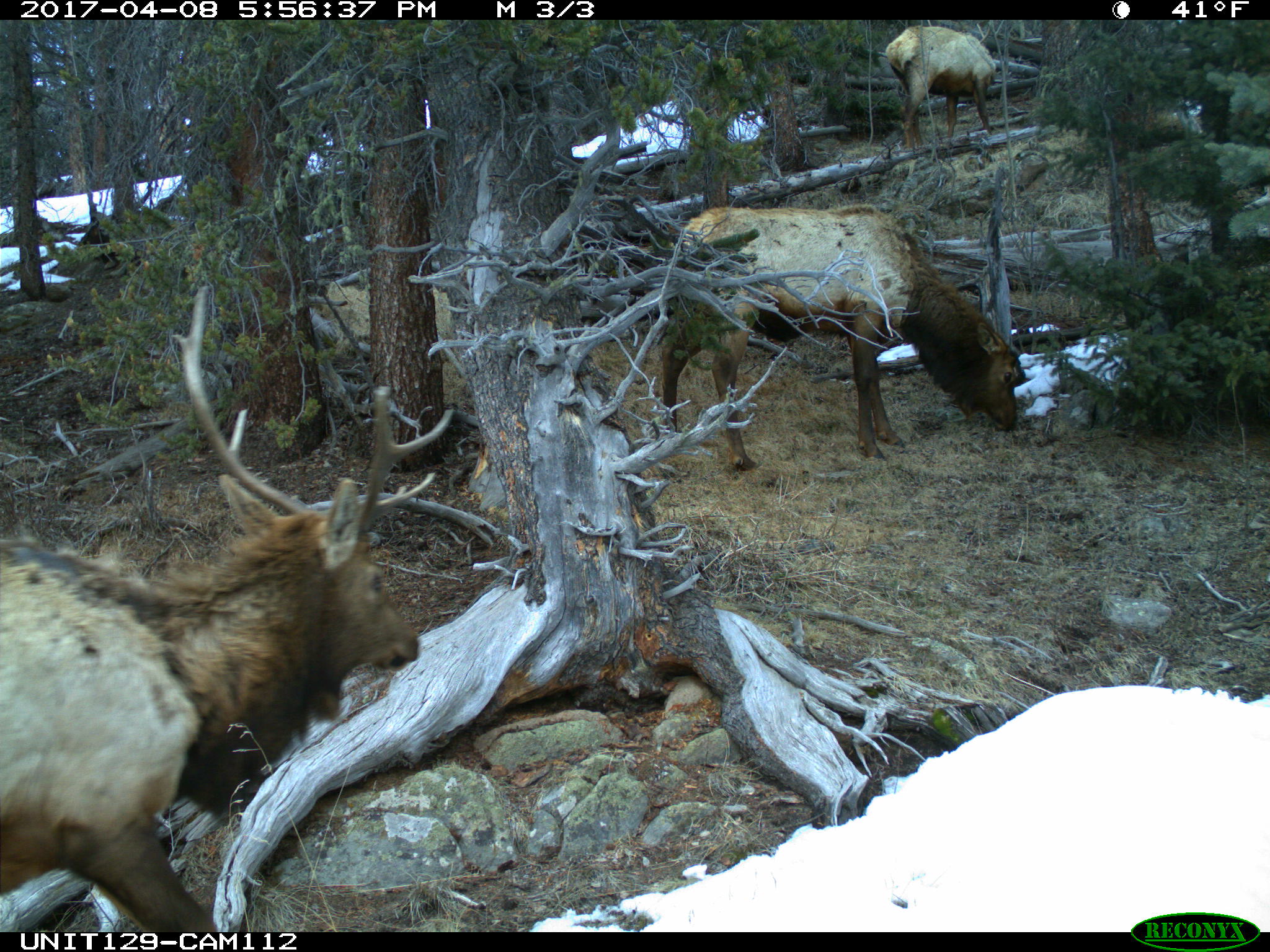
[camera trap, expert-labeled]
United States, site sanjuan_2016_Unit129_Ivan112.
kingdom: Animalia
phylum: Chordata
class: Mammalia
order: Artiodactyla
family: Cervidae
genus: Cervus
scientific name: Cervus elaphus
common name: red deer